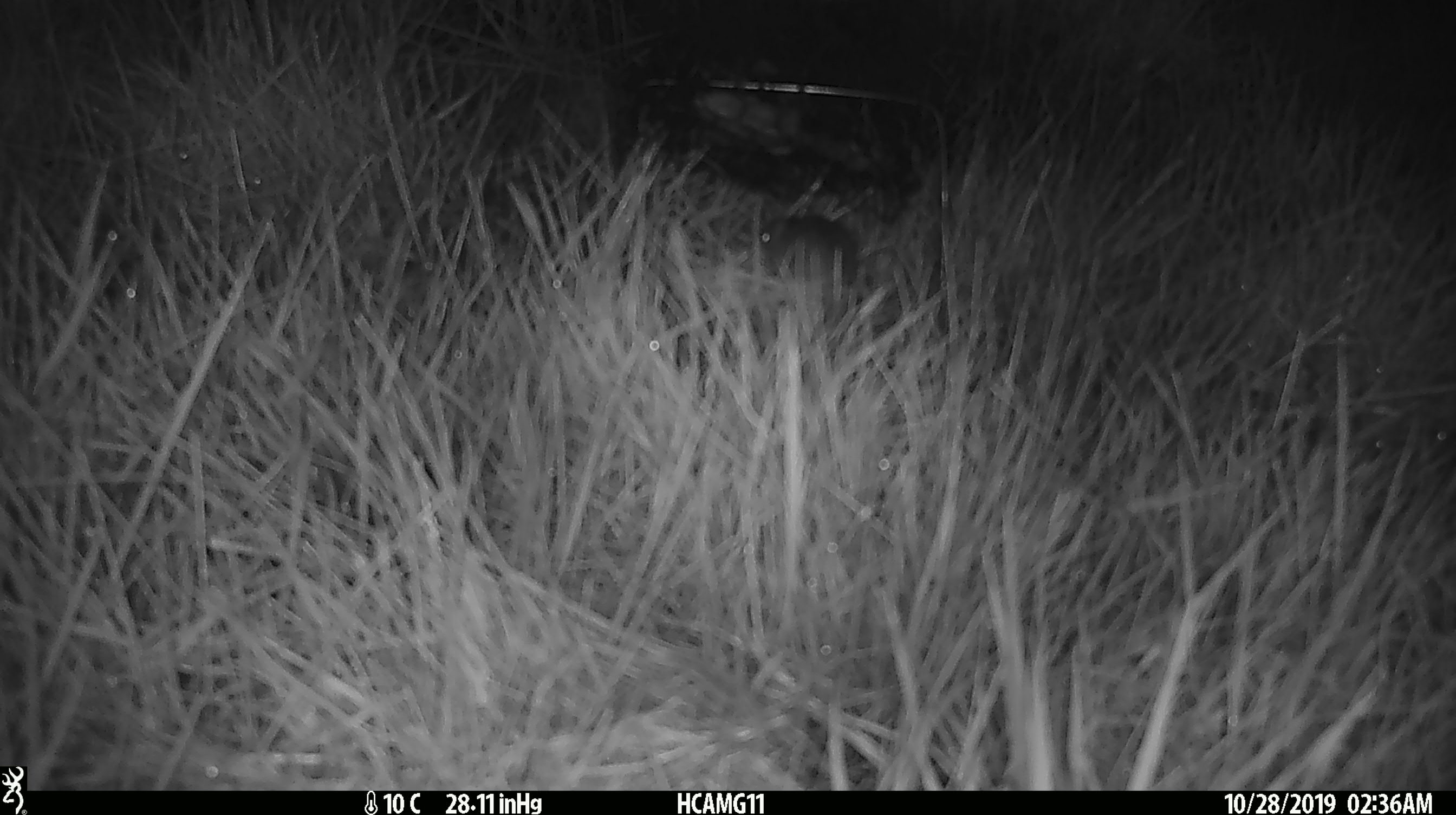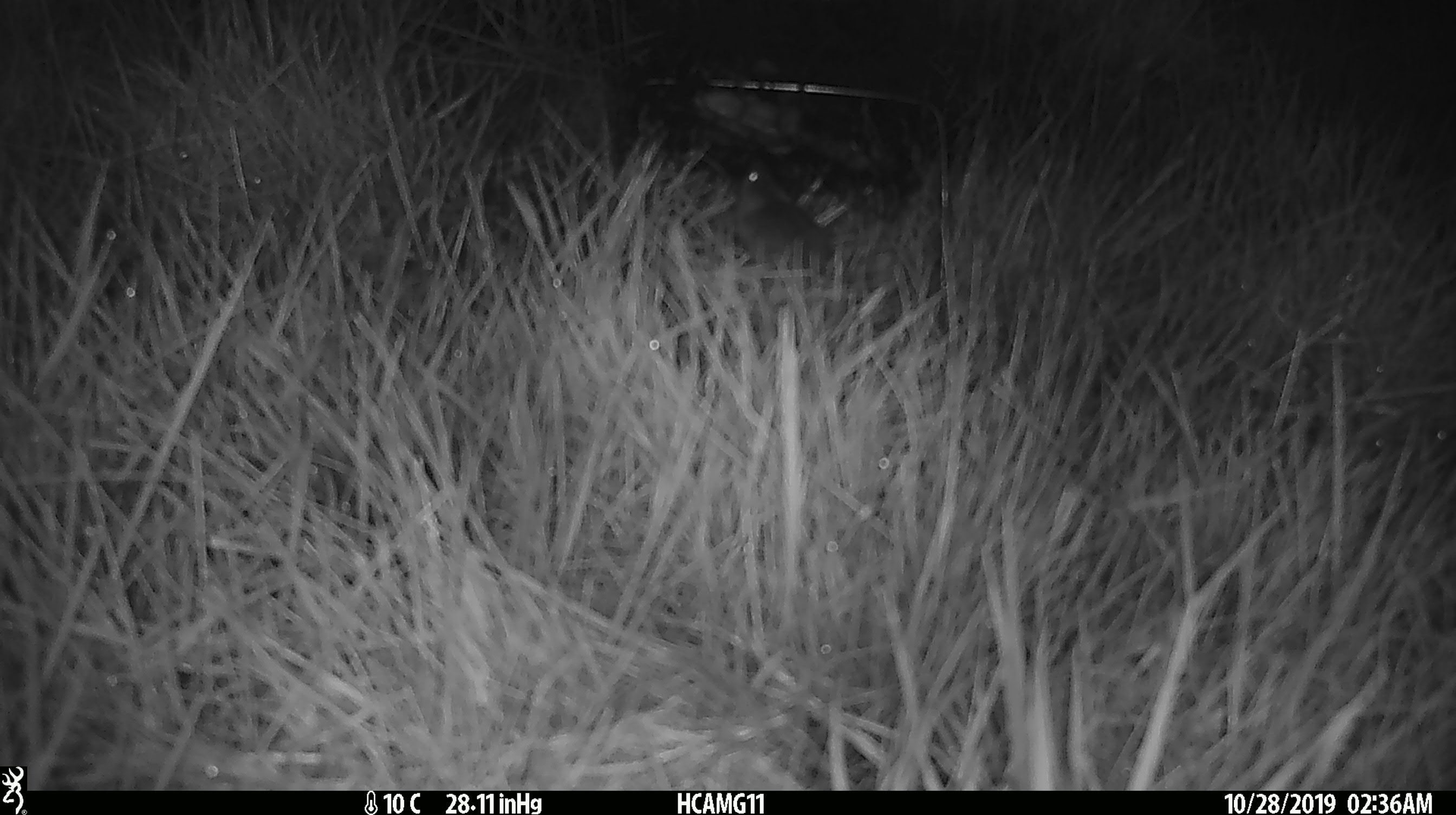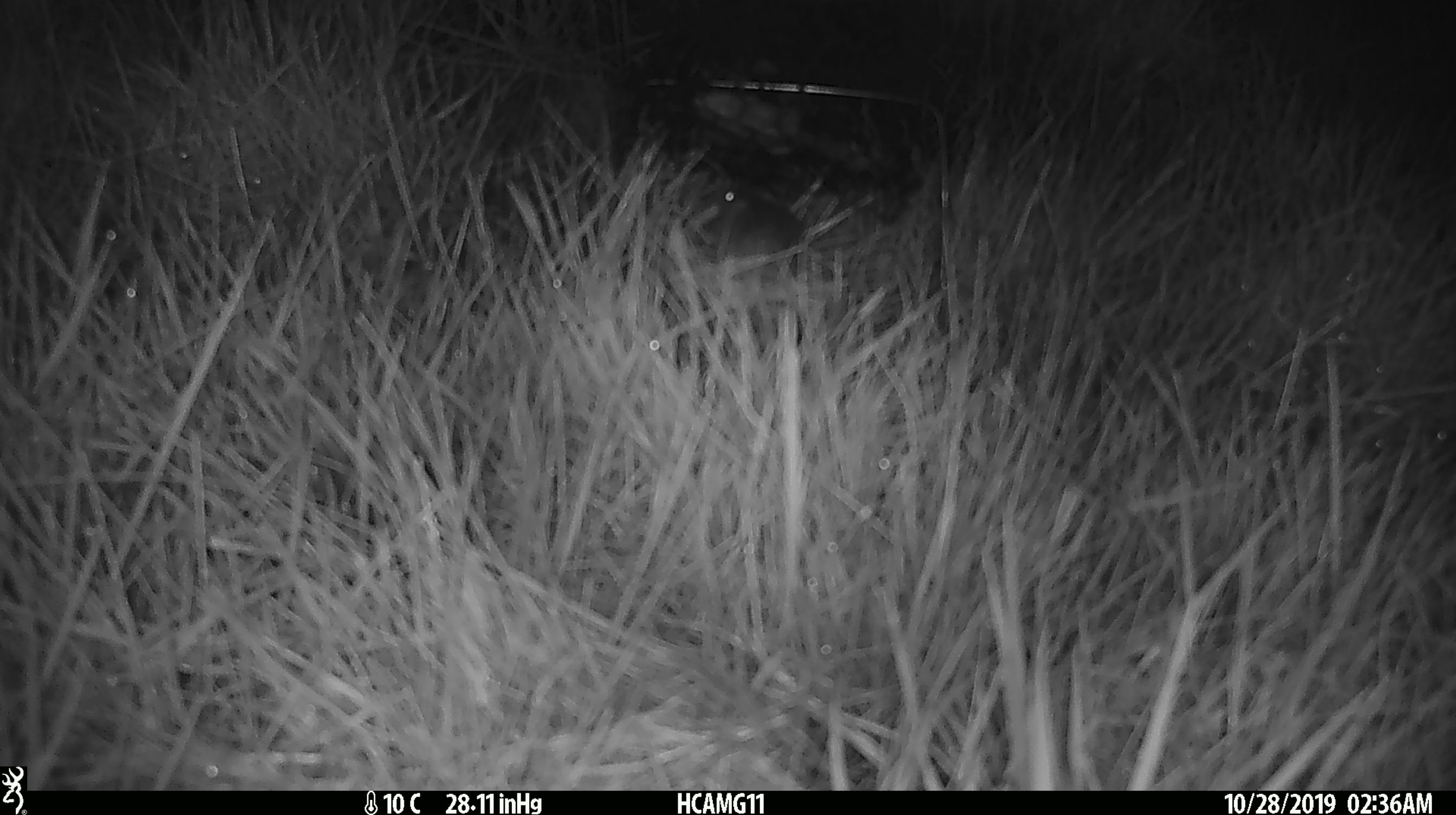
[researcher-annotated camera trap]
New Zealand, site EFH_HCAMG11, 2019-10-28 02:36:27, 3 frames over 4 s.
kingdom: Animalia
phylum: Chordata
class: Mammalia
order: Rodentia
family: Muridae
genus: Mus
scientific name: Mus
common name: mouse